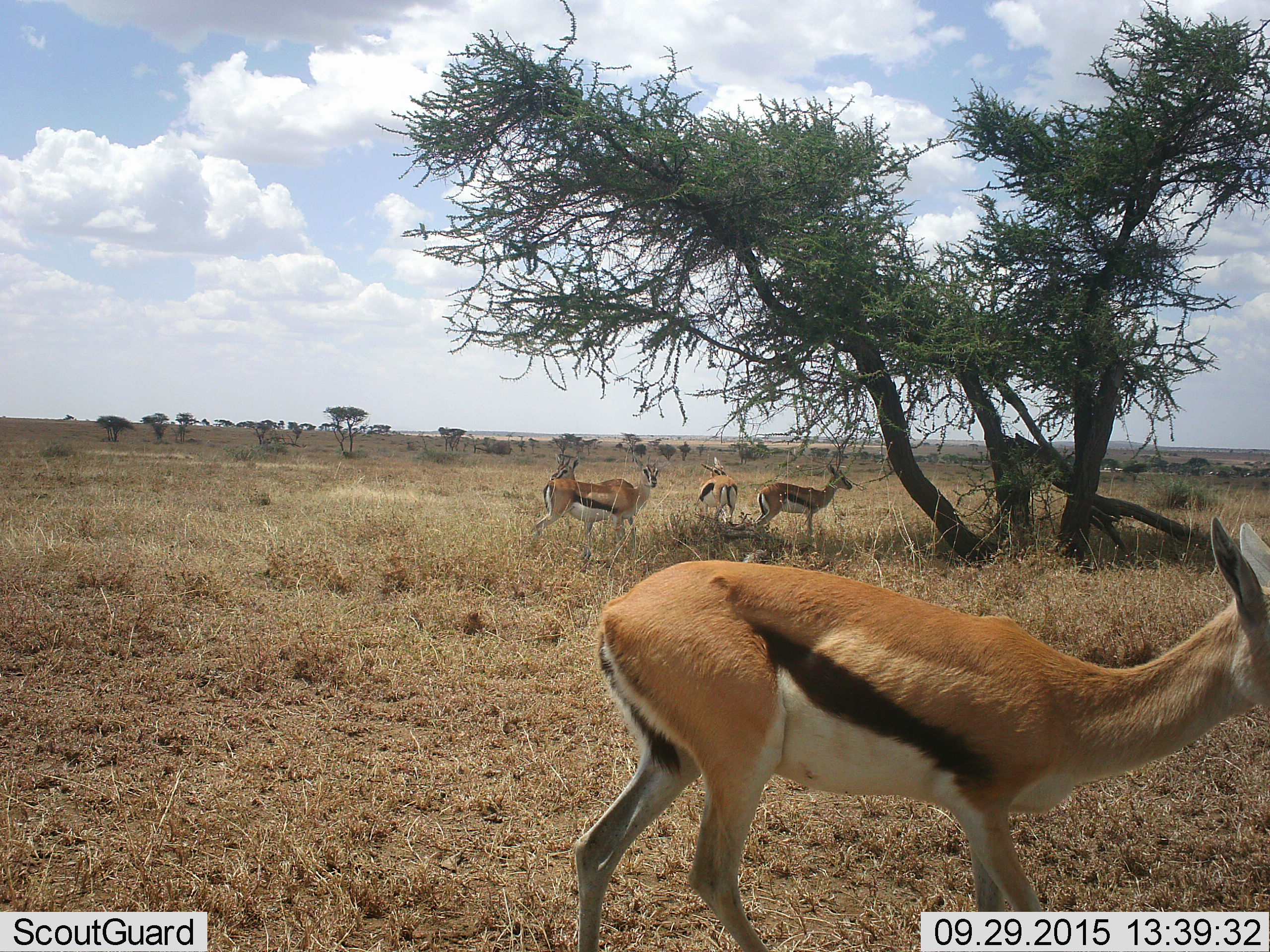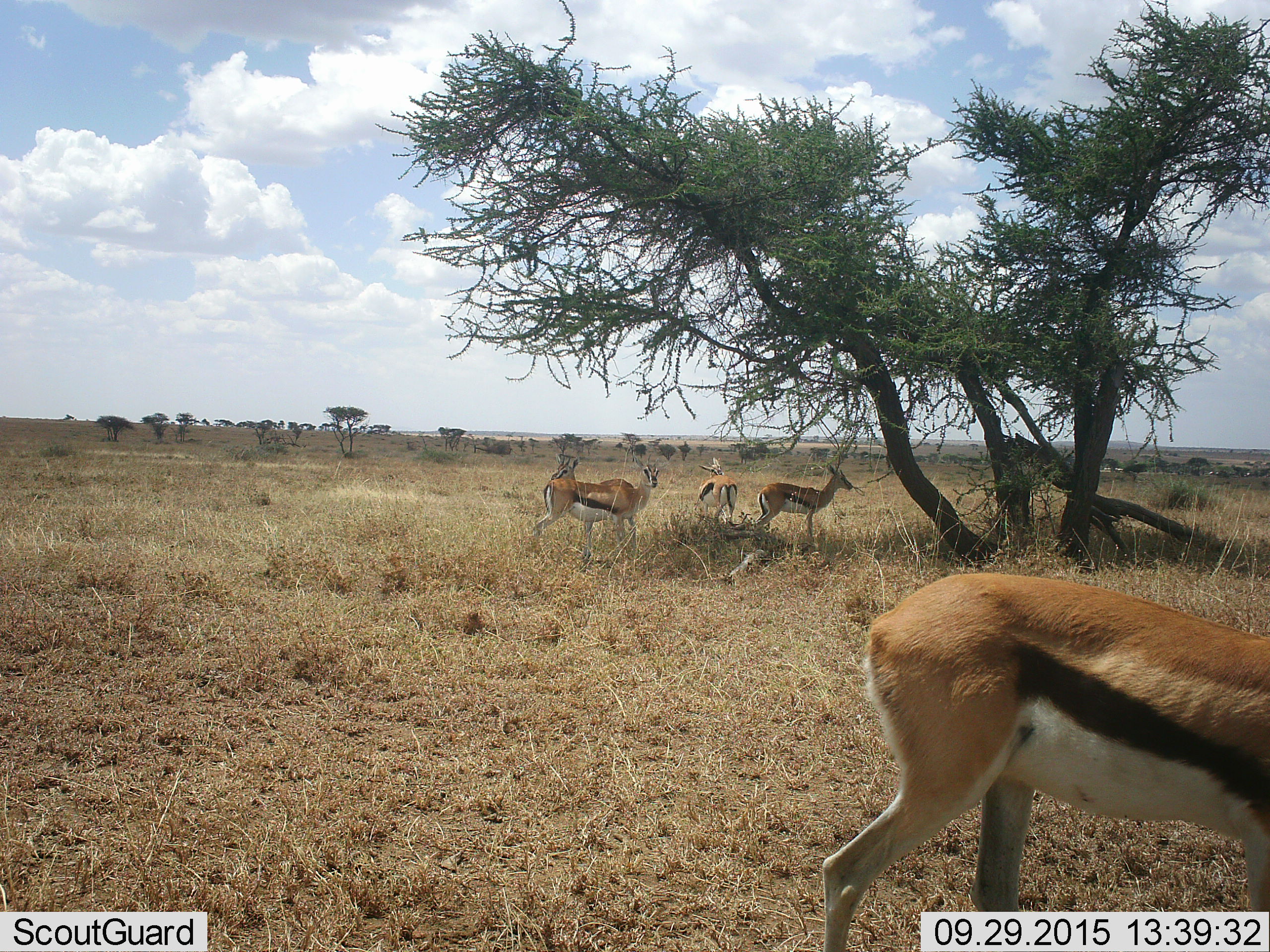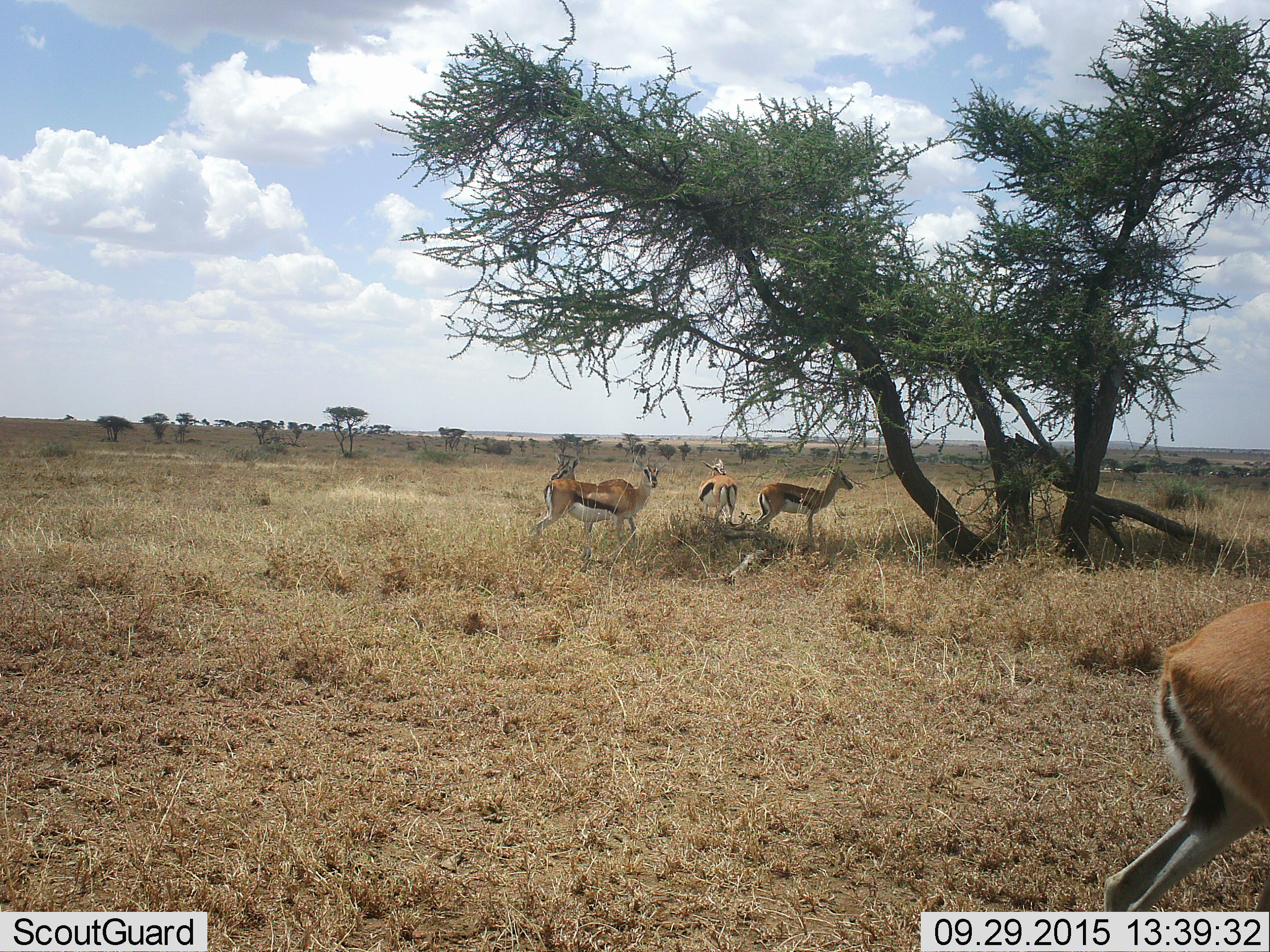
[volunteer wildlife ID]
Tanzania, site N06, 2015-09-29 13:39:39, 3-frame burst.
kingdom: Animalia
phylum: Chordata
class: Mammalia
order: Artiodactyla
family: Bovidae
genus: Eudorcas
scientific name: Eudorcas thomsonii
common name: thomson's gazelle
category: gazellethomsons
Gazellethomsons (thomson's gazelle) (Eudorcas thomsonii), count 5. Behavior (volunteer vote fractions): standing 100%, resting 0%, moving 62%, interacting 0%. Young present (vote fraction): 0%. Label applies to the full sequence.